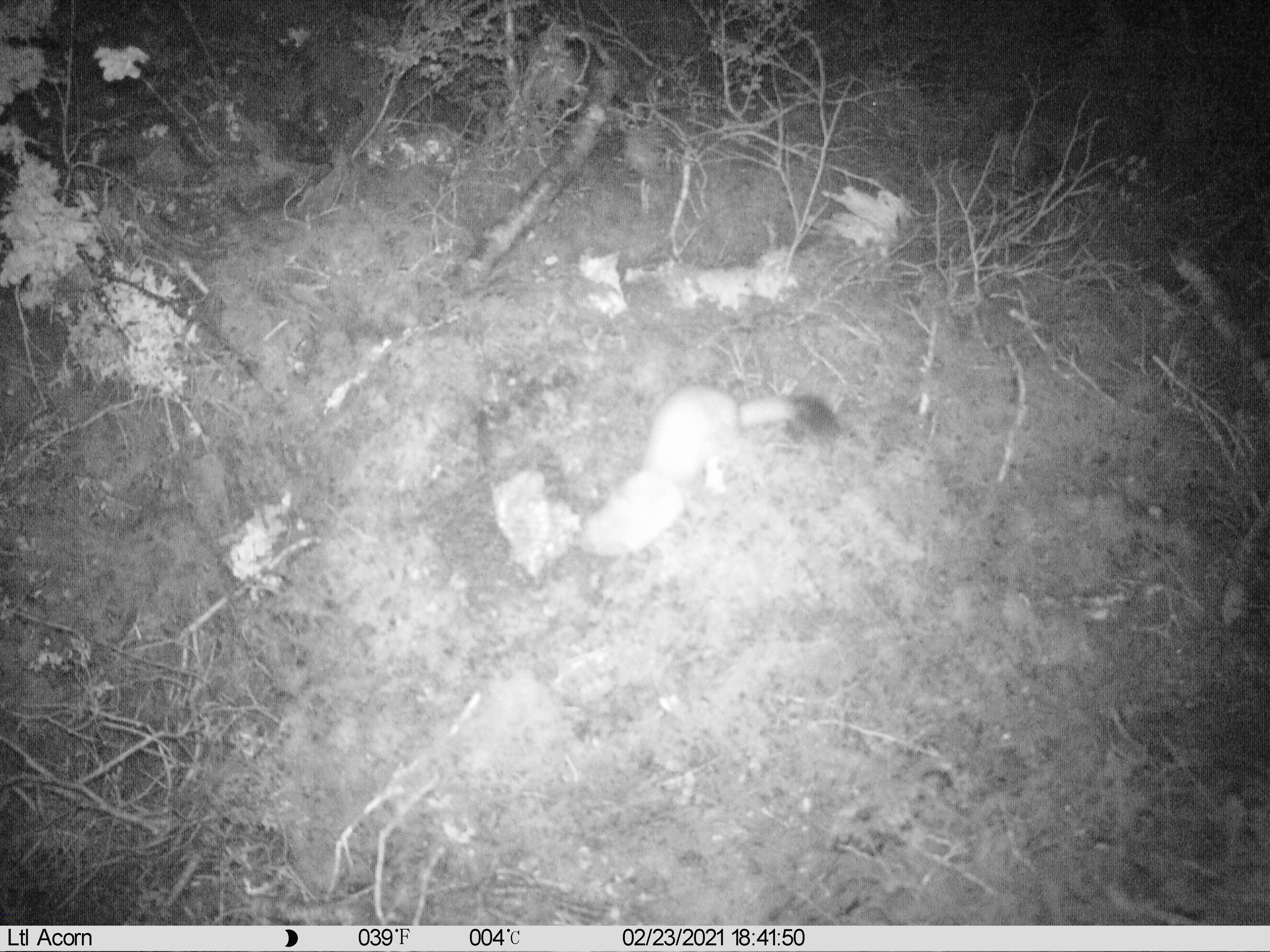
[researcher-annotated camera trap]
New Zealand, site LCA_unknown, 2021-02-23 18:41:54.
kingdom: Animalia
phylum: Chordata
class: Mammalia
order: Carnivora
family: Mustelidae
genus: Mustela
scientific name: Mustela erminea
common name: stoat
Stoat (Mustela erminea).